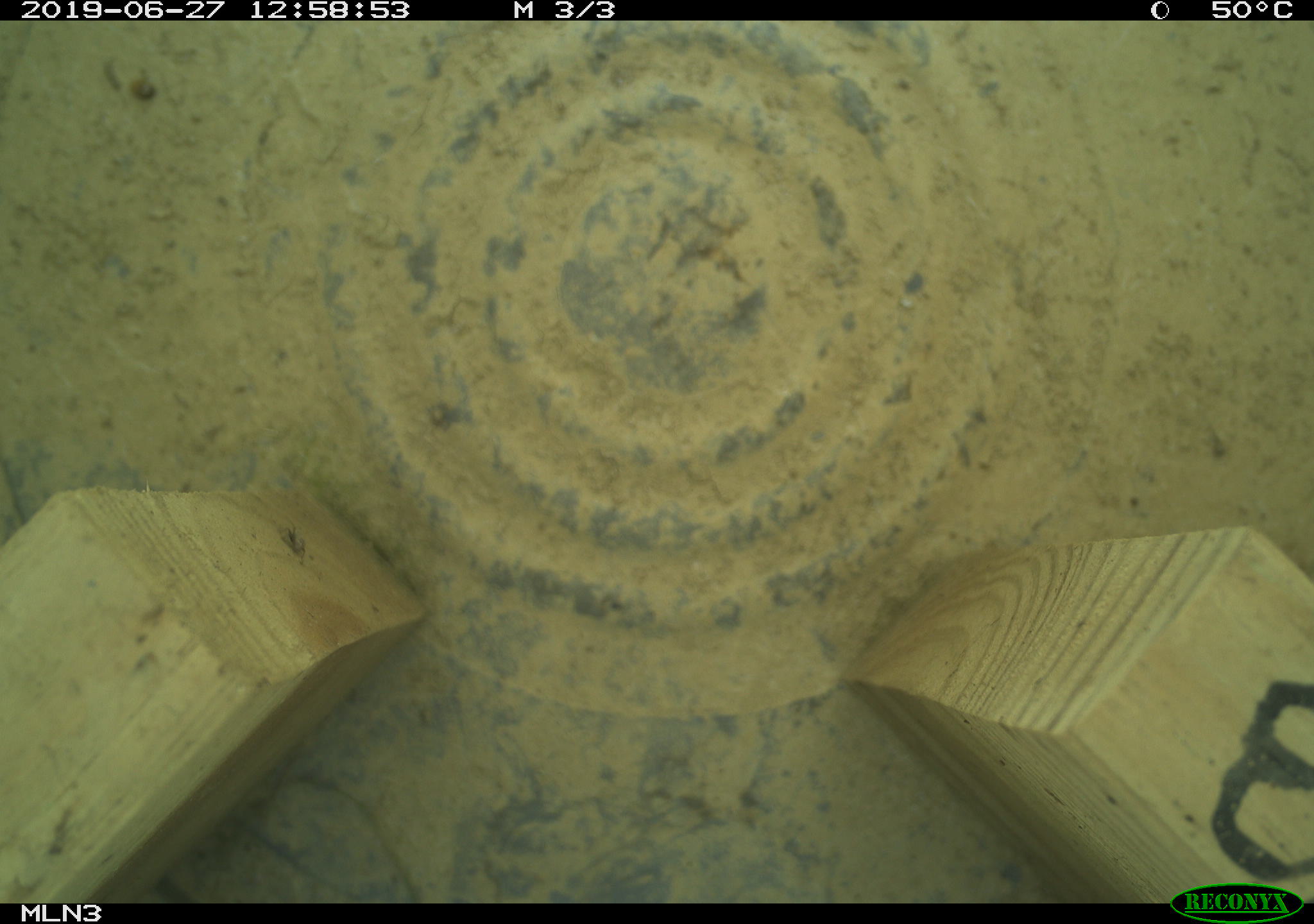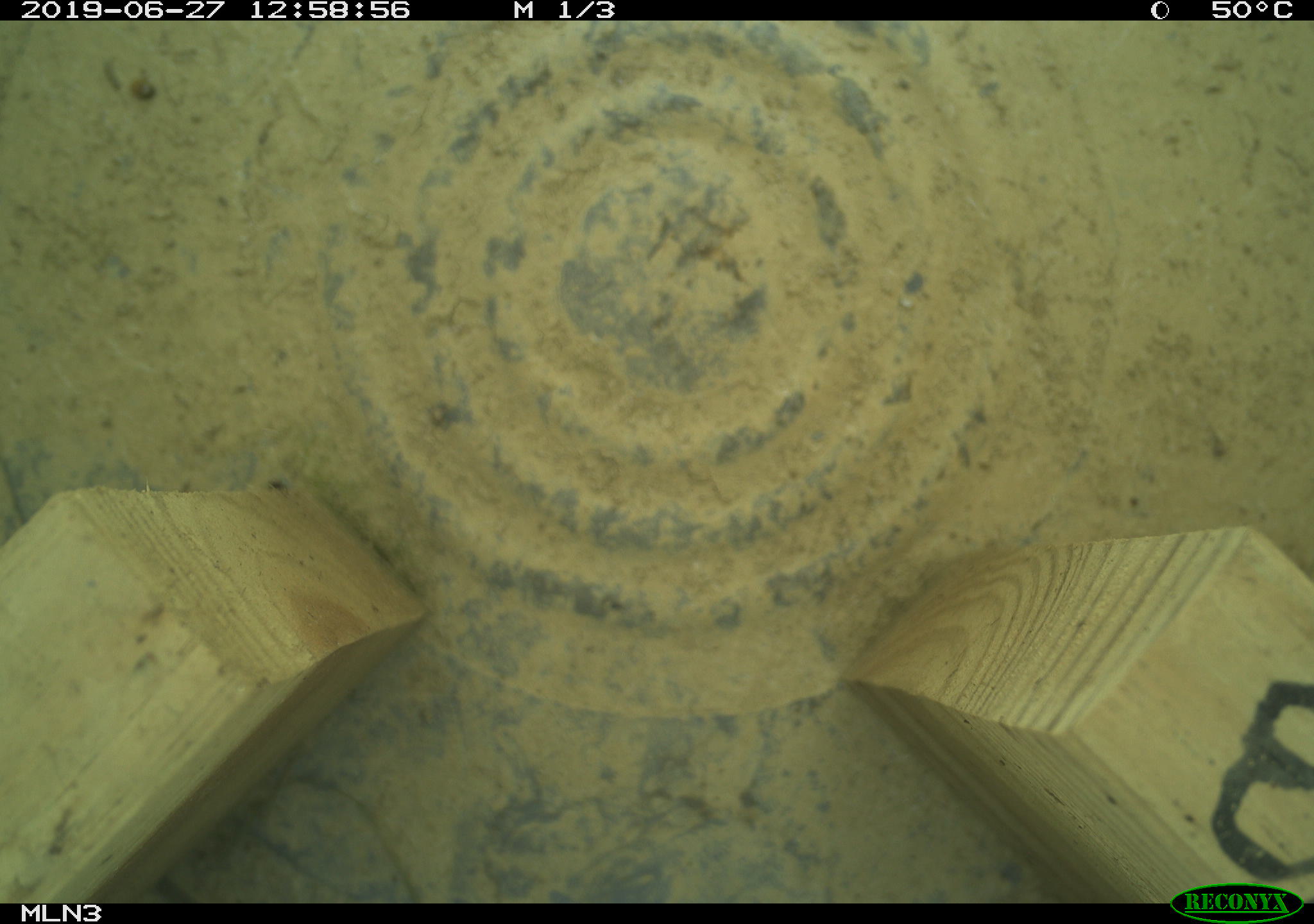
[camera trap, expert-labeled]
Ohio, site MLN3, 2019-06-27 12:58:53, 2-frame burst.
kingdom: Animalia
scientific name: Animalia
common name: animal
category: invertebrate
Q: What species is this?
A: Invertebrate (animal) (Animalia).